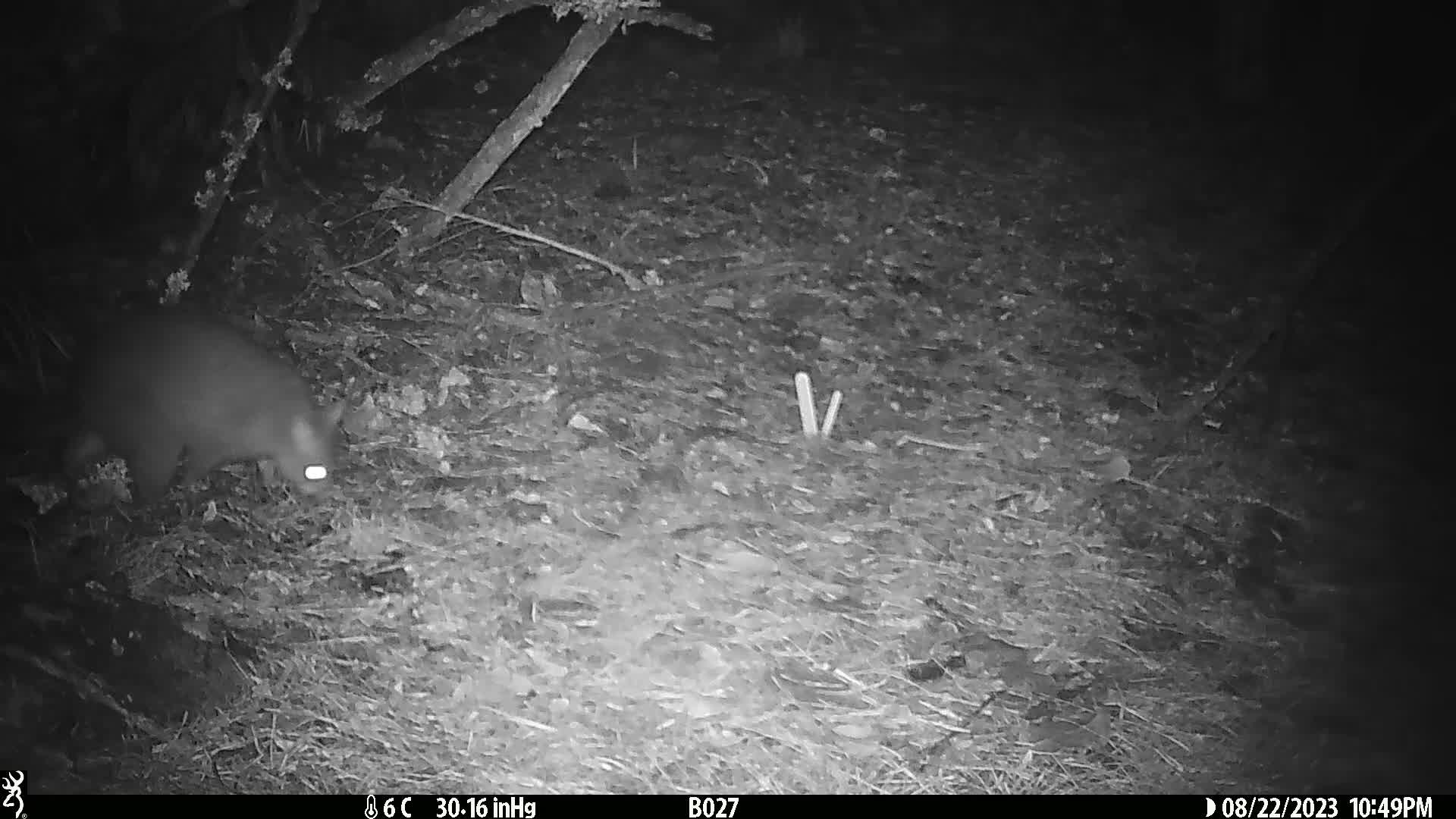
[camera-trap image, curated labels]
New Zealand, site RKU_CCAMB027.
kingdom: Animalia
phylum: Chordata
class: Mammalia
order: Diprotodontia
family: Phalangeridae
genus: Trichosurus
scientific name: Trichosurus vulpecula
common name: common brushtail possum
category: possum